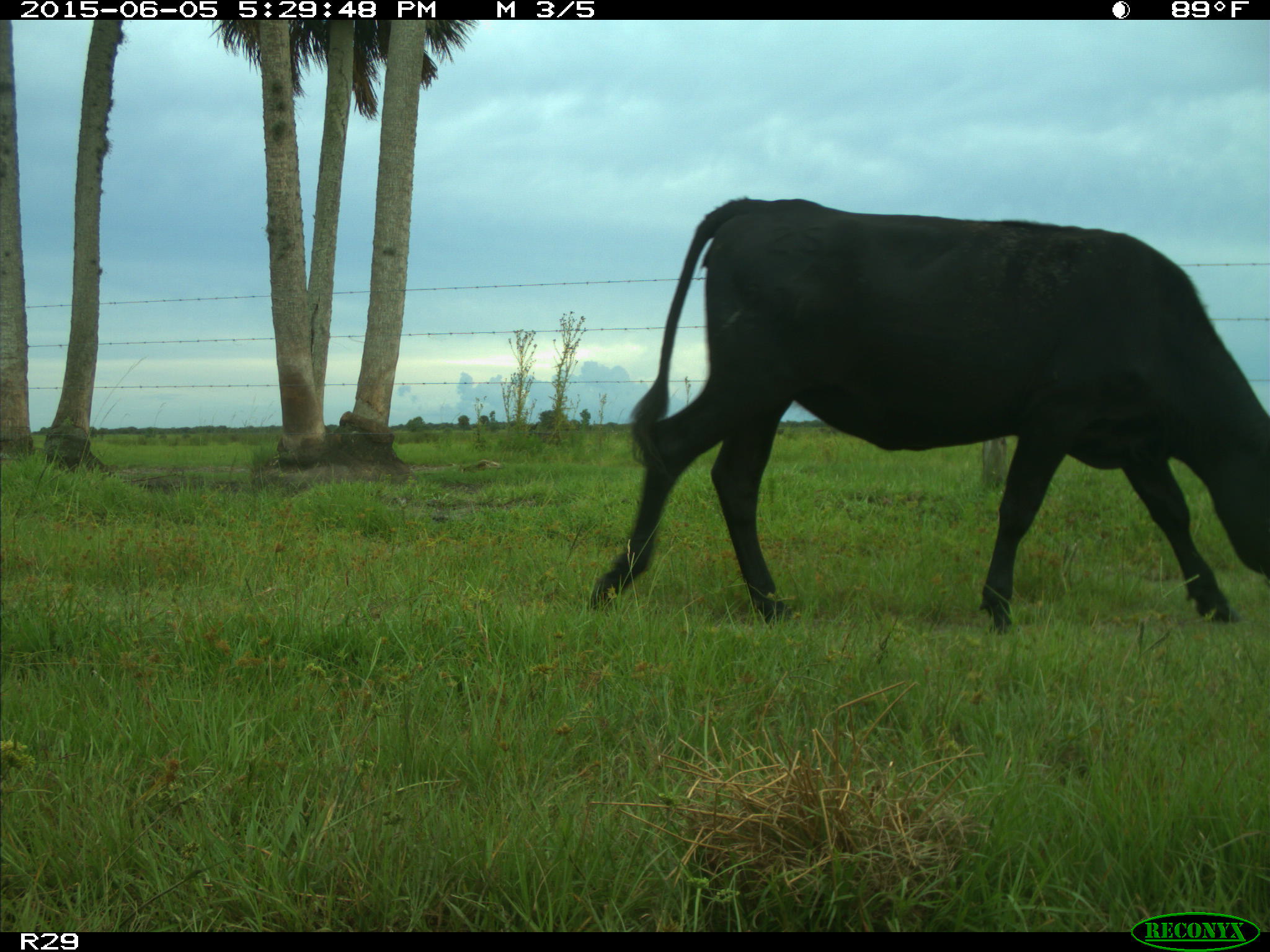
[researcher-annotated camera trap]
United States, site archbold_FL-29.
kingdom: Animalia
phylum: Chordata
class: Mammalia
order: Artiodactyla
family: Bovidae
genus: Bos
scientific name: Bos taurus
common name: domestic cow